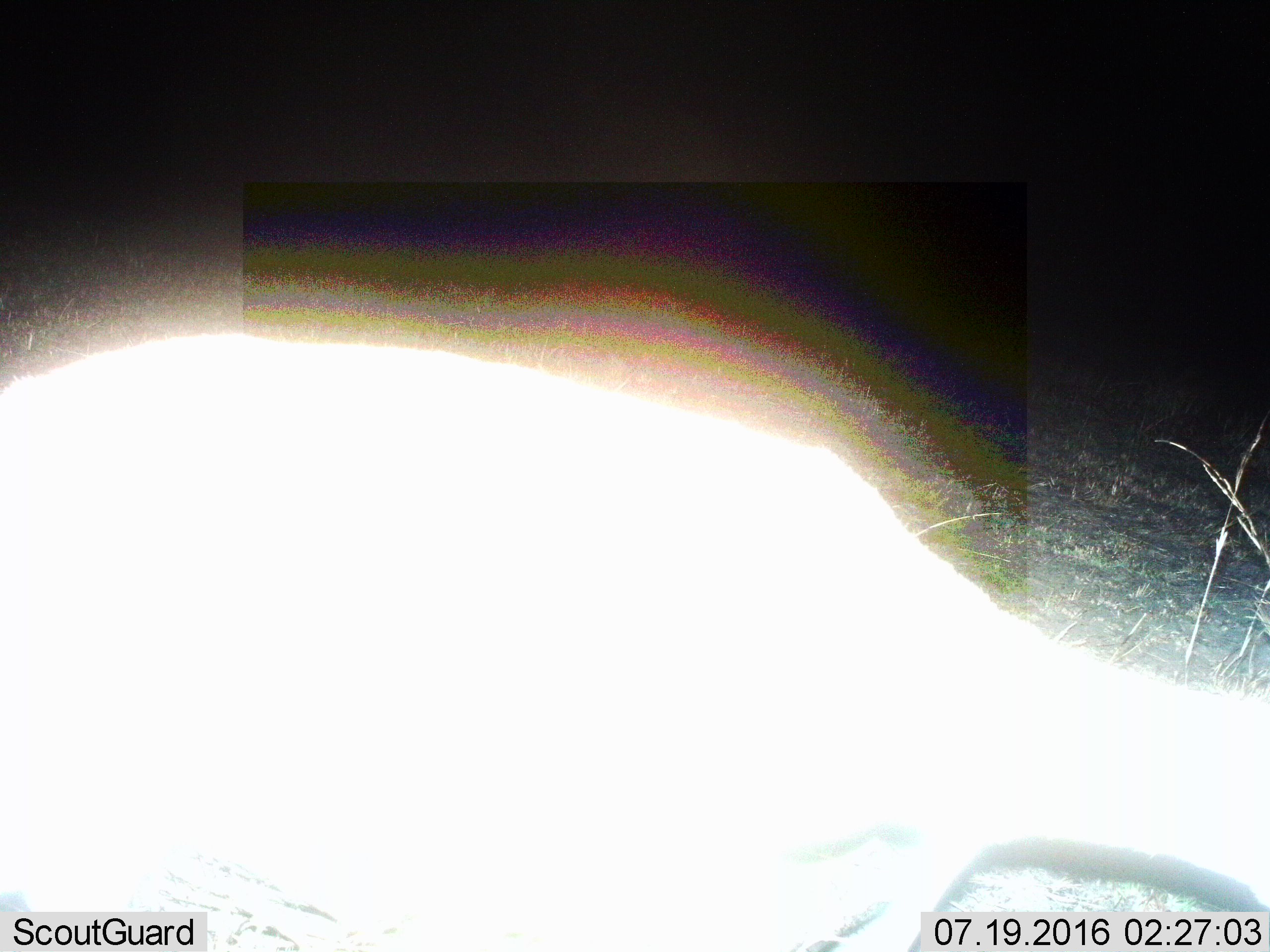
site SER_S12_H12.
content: unidentified animal